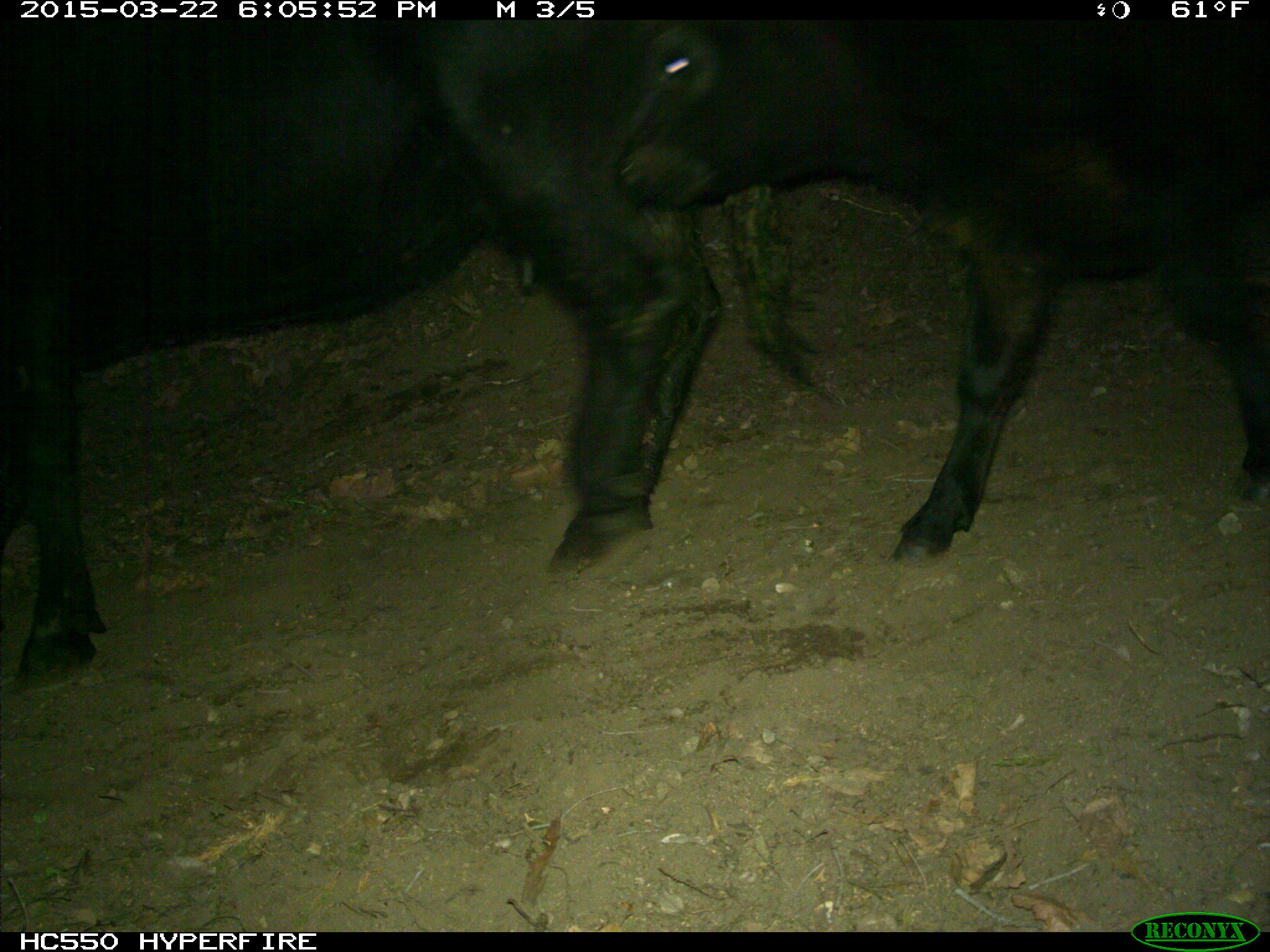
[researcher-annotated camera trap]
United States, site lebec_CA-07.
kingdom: Animalia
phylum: Chordata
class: Mammalia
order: Artiodactyla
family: Bovidae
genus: Bos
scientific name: Bos taurus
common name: domestic cow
Bos taurus (domestic cow).